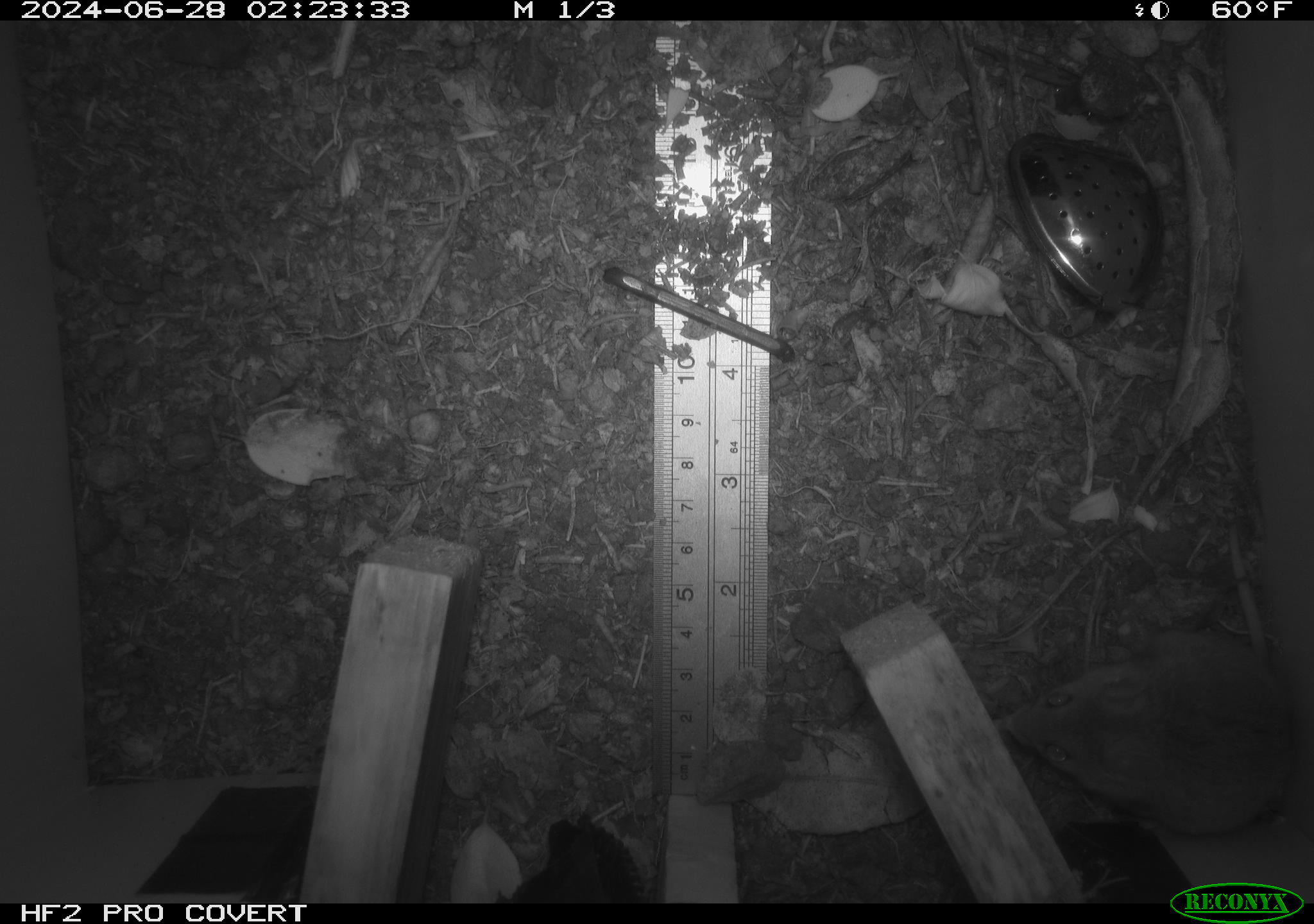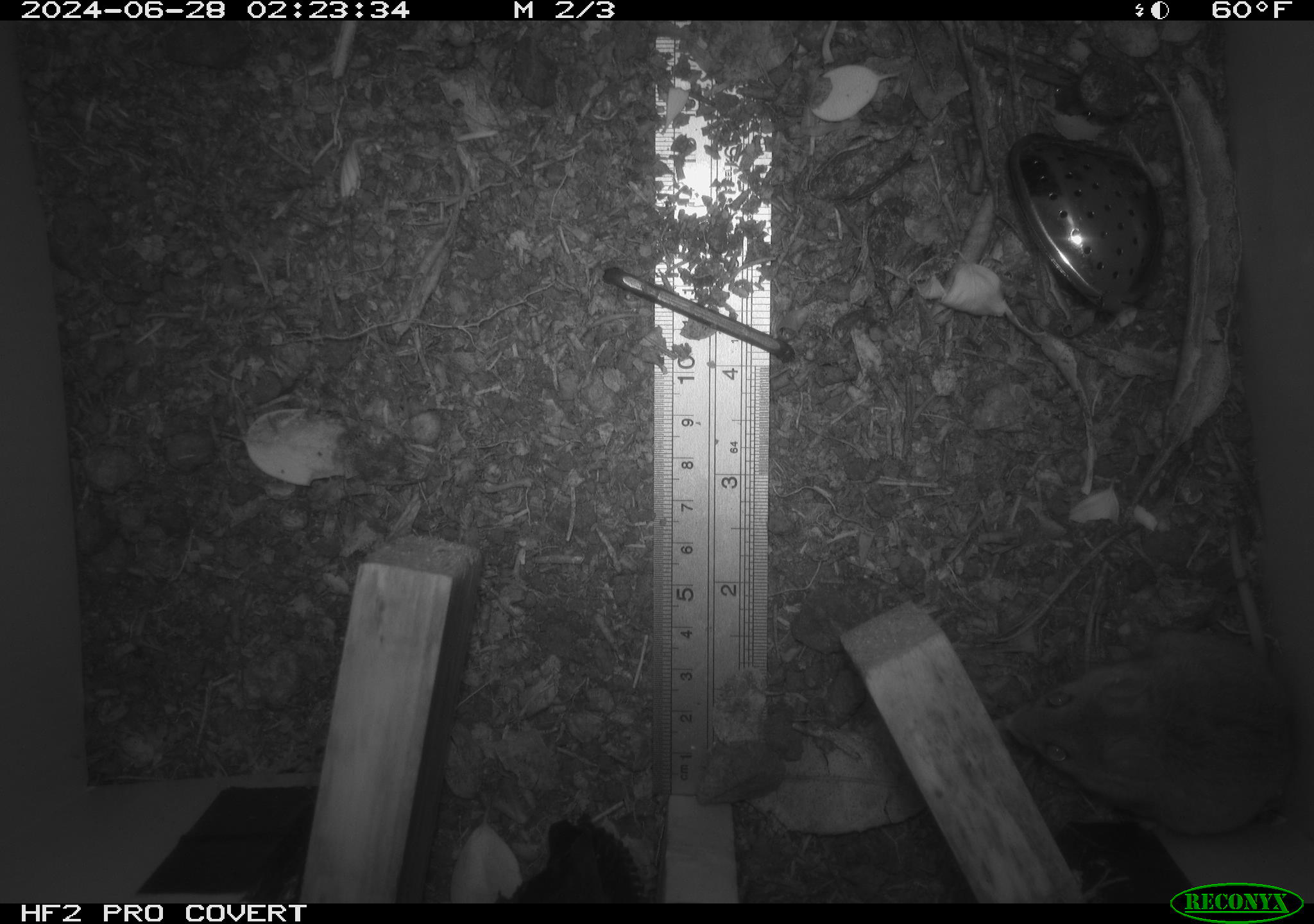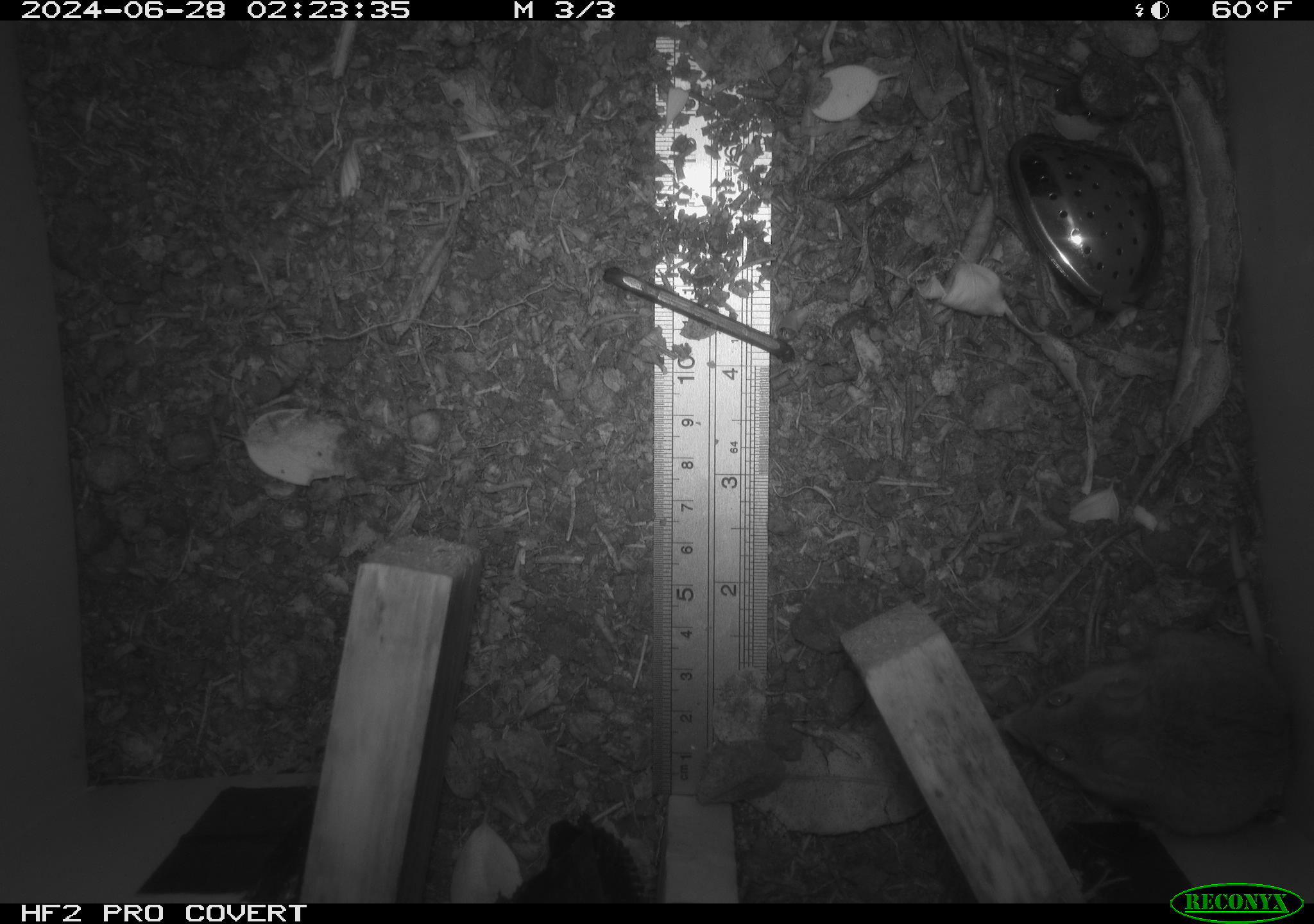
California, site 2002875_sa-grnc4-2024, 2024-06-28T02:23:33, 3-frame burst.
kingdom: Animalia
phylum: Chordata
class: Mammalia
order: Rodentia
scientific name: Rodentia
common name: rodent